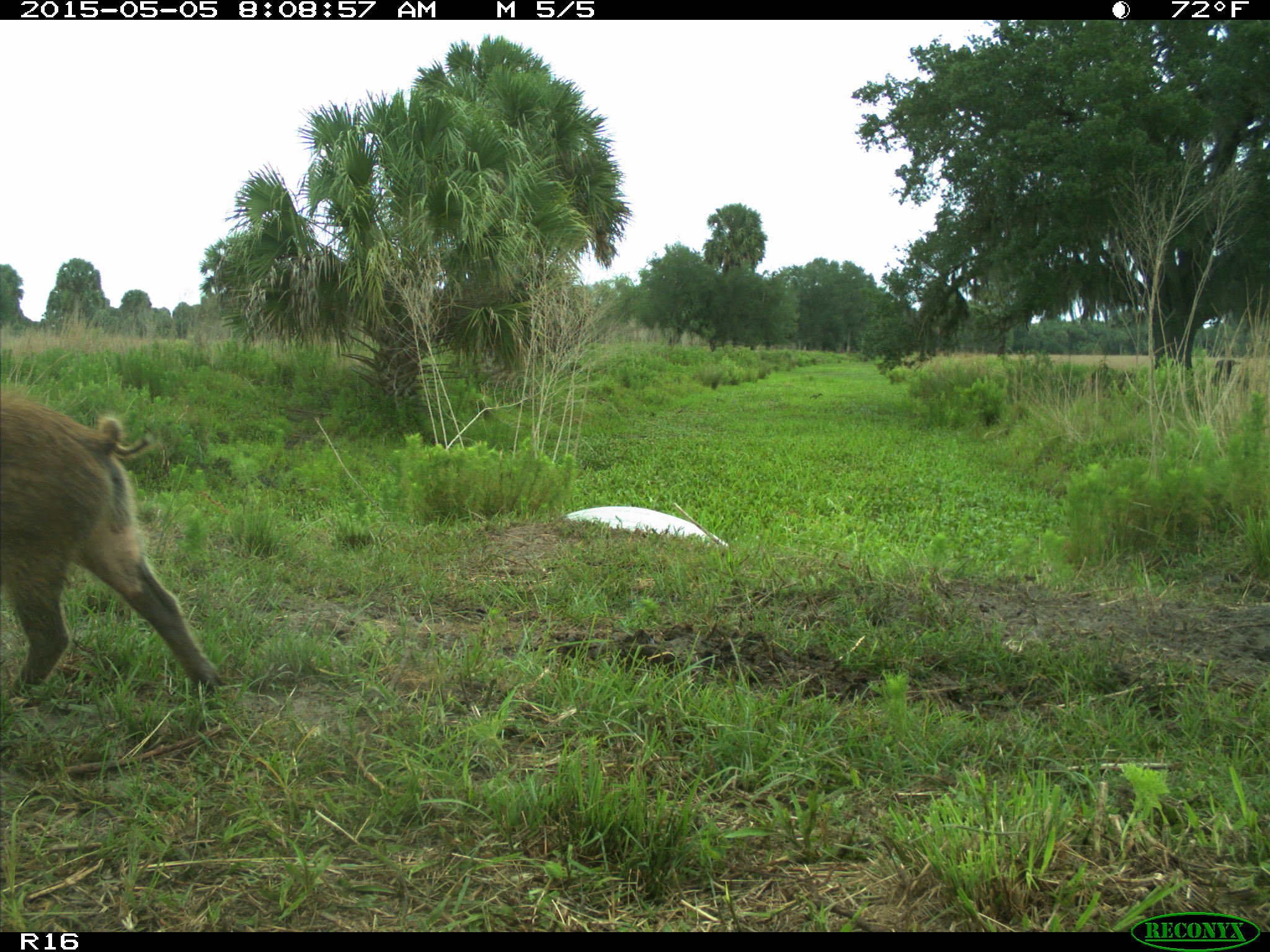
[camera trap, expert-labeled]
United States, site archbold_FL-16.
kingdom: Animalia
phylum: Chordata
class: Mammalia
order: Artiodactyla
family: Suidae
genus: Sus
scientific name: Sus scrofa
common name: wild boar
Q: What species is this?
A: Sus scrofa (wild boar).